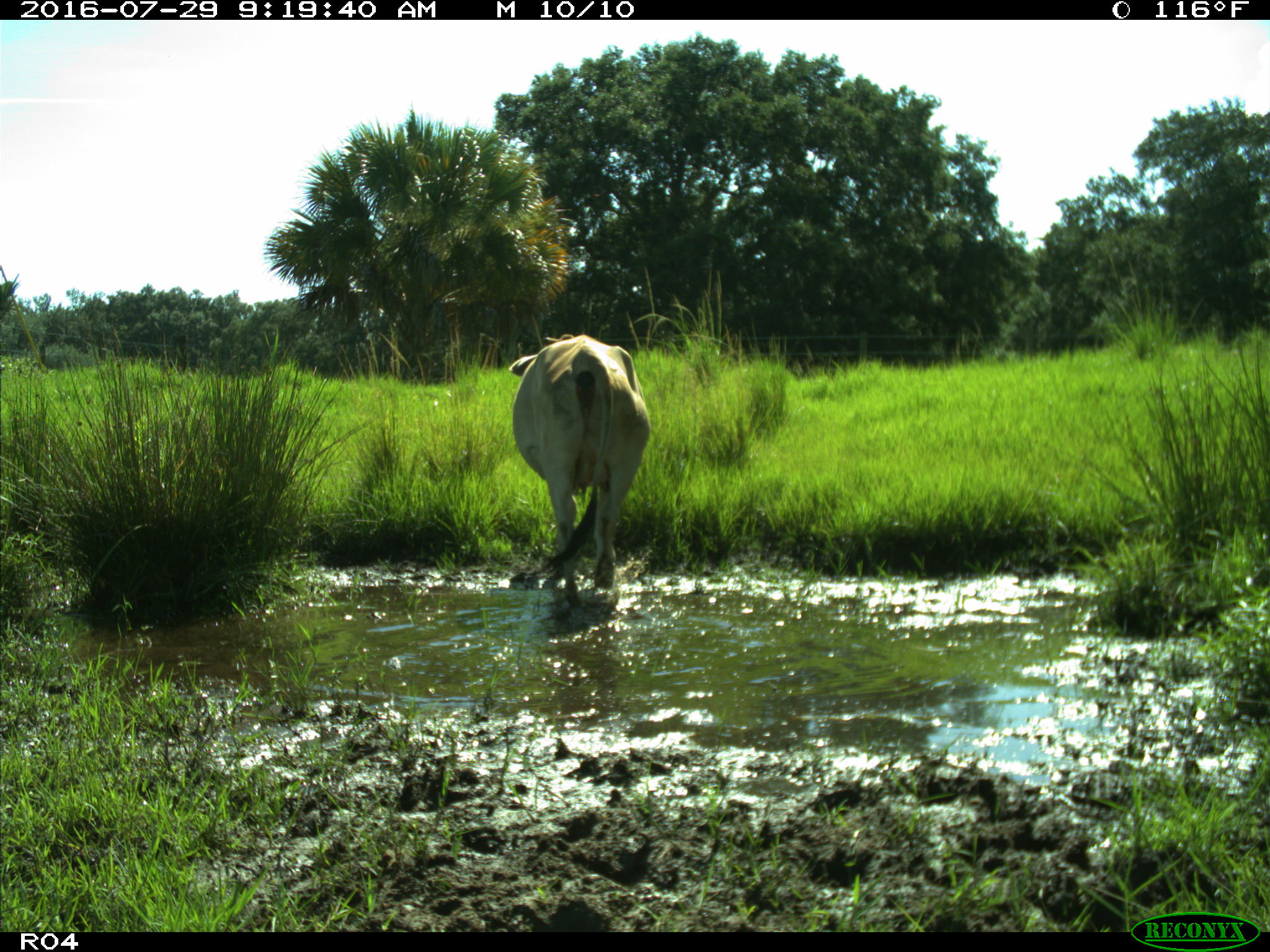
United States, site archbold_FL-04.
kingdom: Animalia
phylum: Chordata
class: Mammalia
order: Artiodactyla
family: Bovidae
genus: Bos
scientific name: Bos taurus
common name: domestic cow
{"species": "Bos taurus (domestic cow)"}